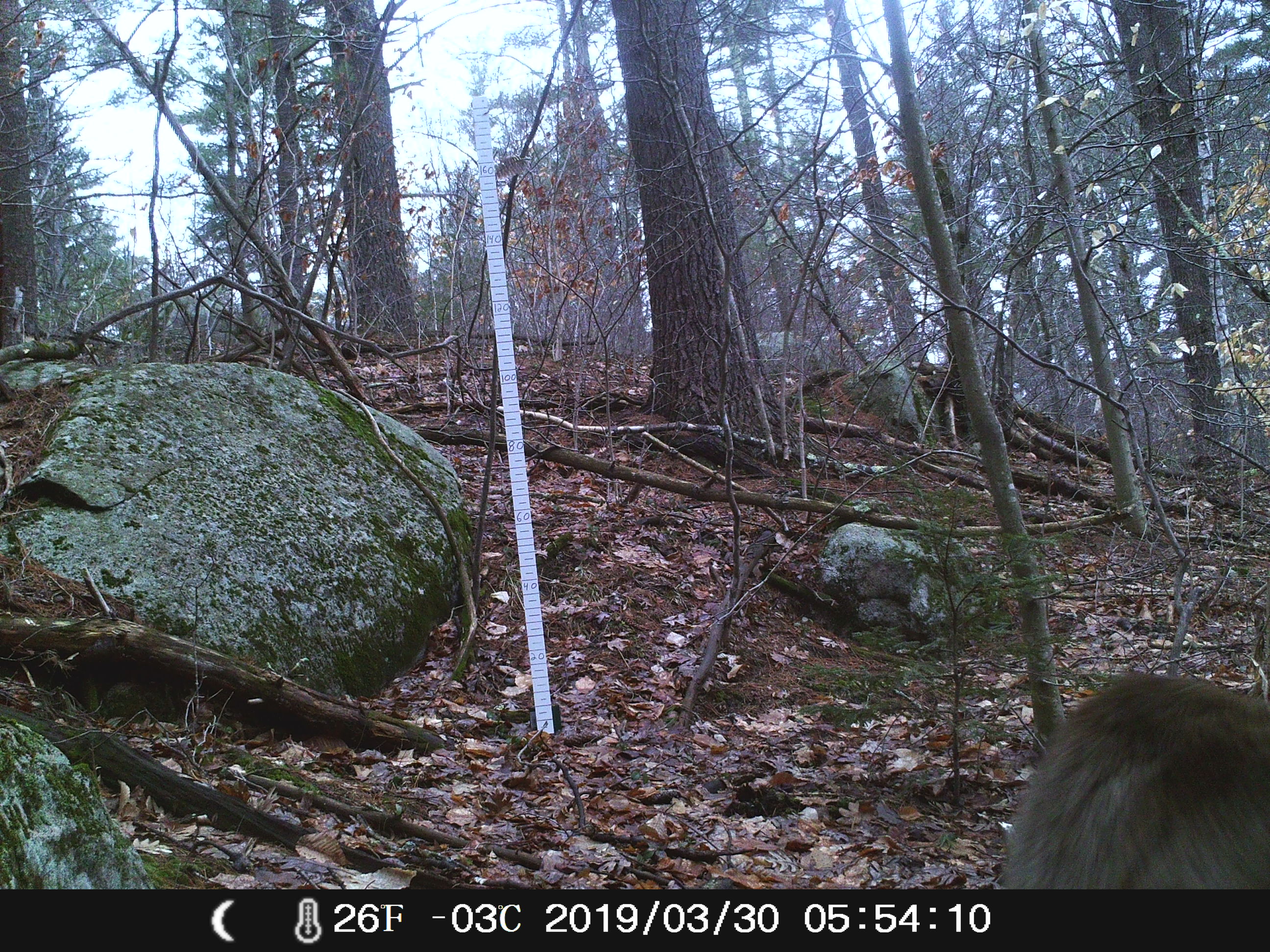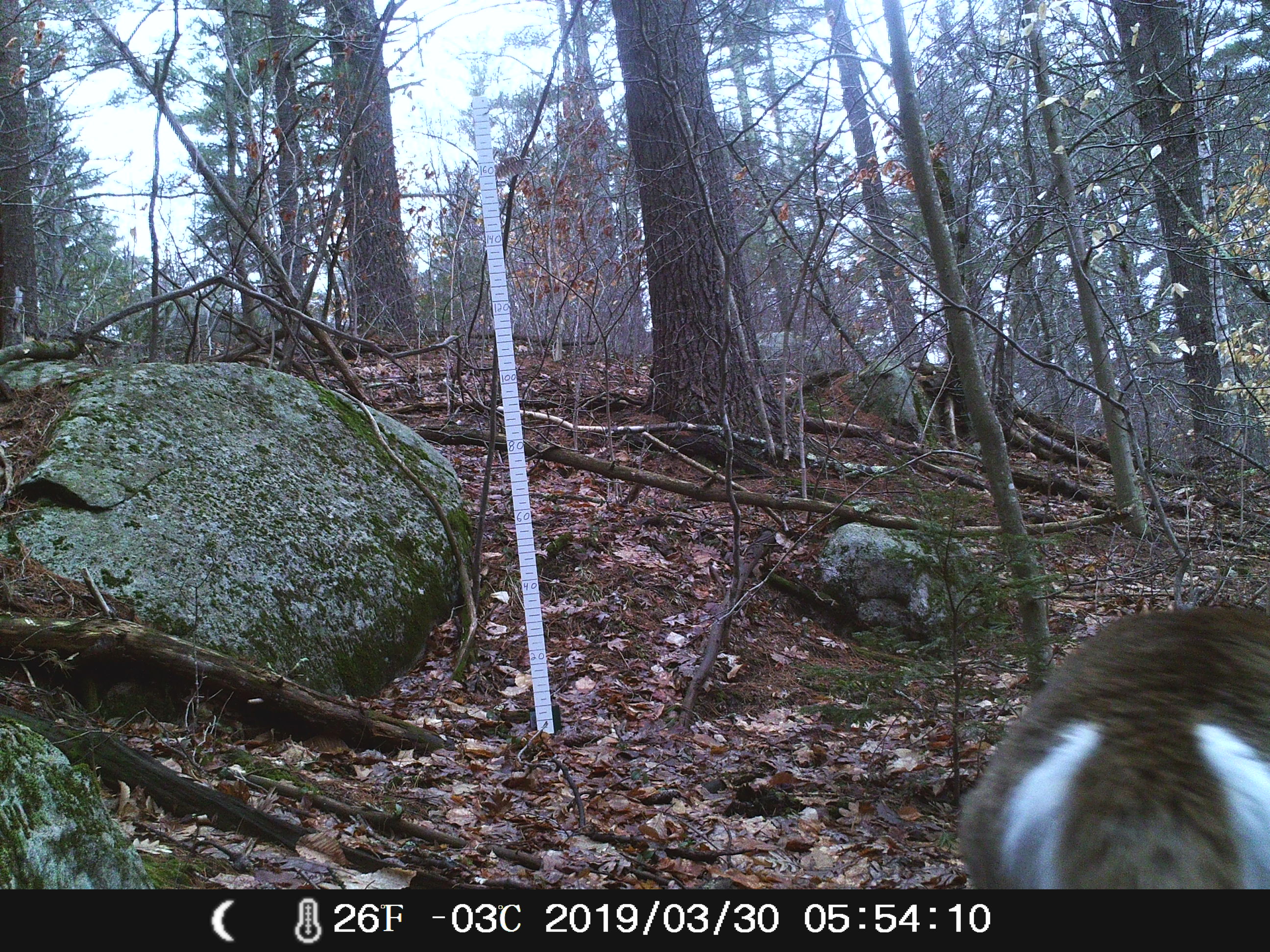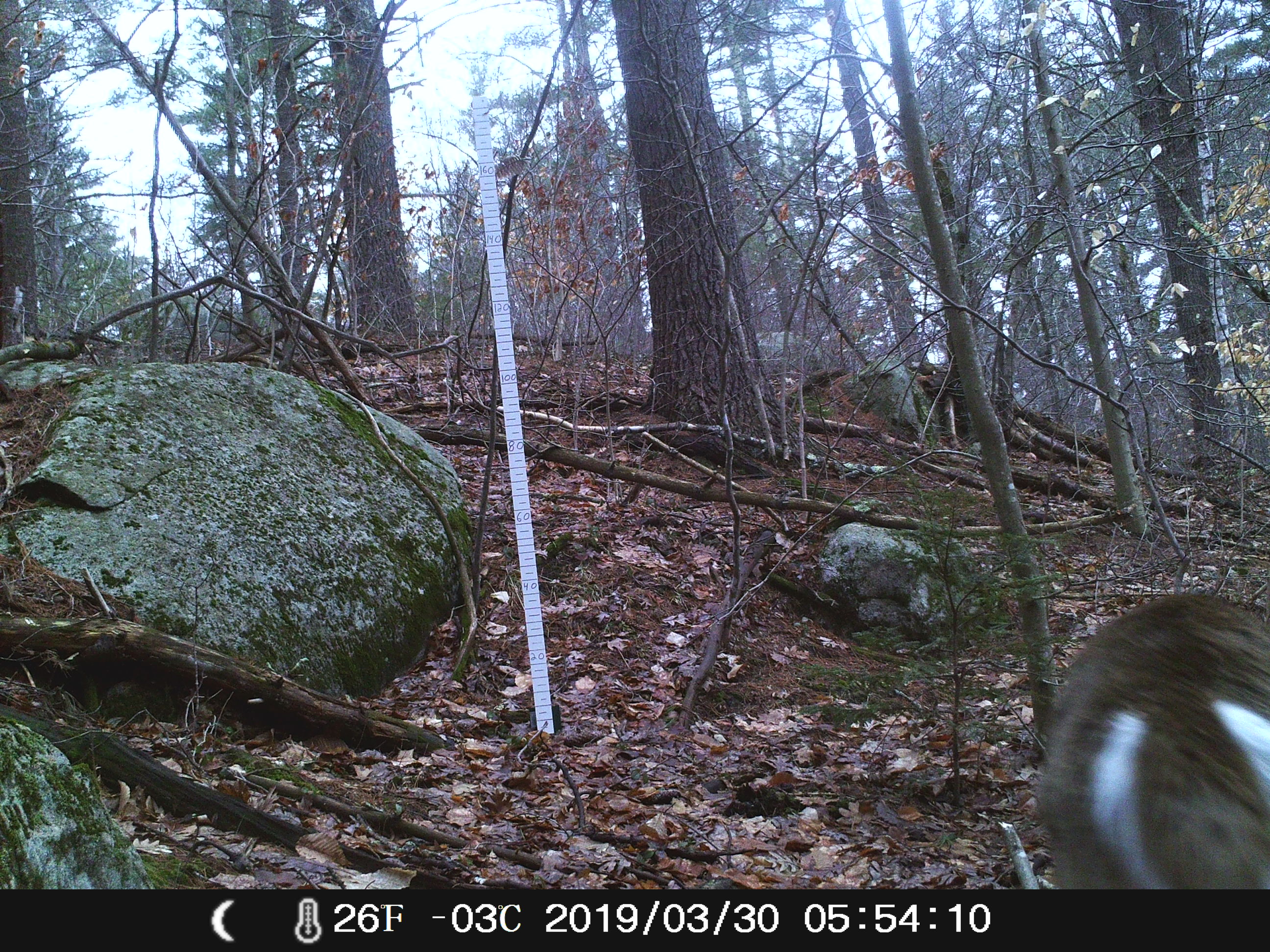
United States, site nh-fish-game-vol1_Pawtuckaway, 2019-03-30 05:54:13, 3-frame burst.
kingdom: Animalia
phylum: Chordata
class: Mammalia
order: Artiodactyla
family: Cervidae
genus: Odocoileus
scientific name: Odocoileus virginianus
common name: white-tailed deer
White-tailed deer (Odocoileus virginianus).